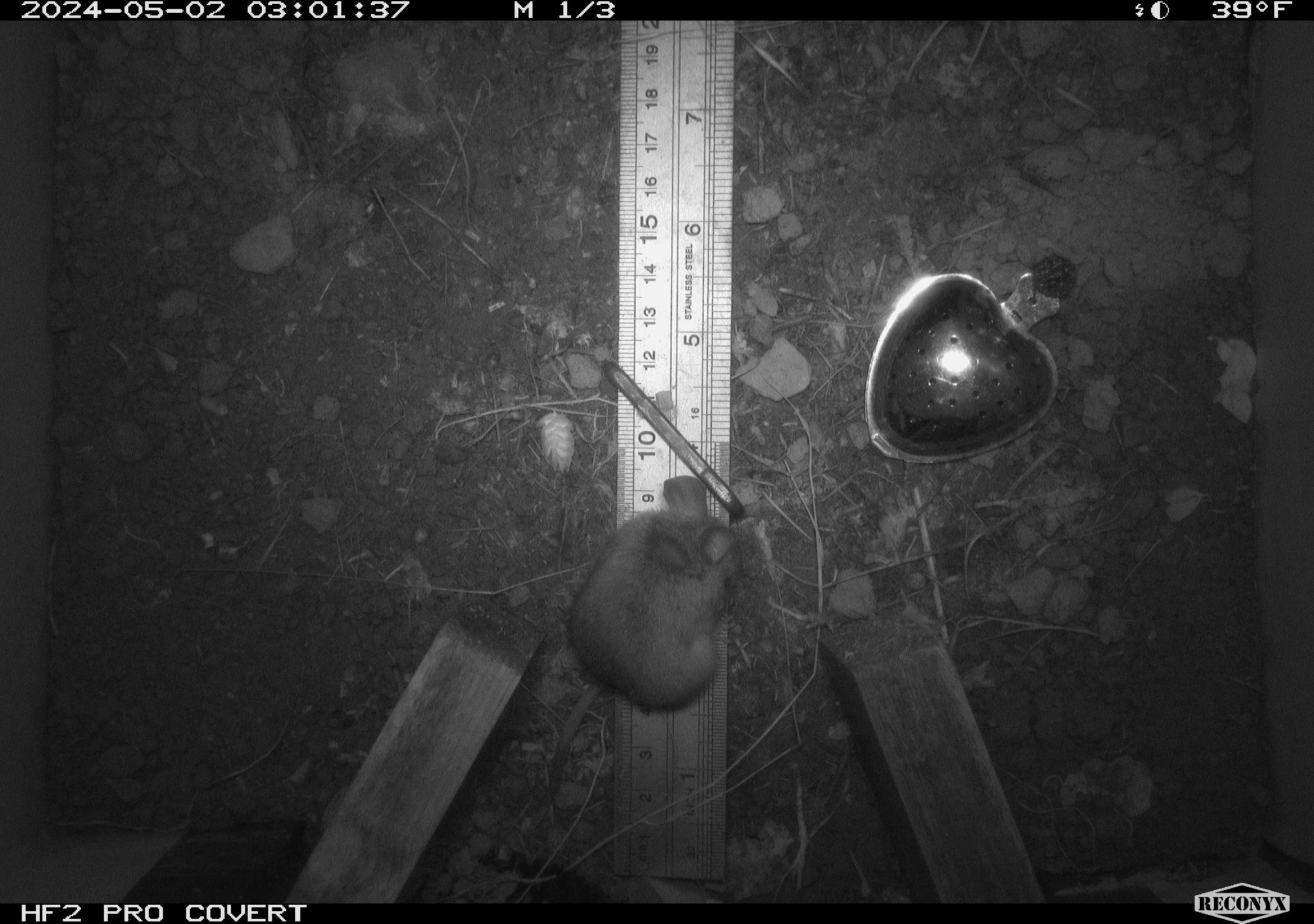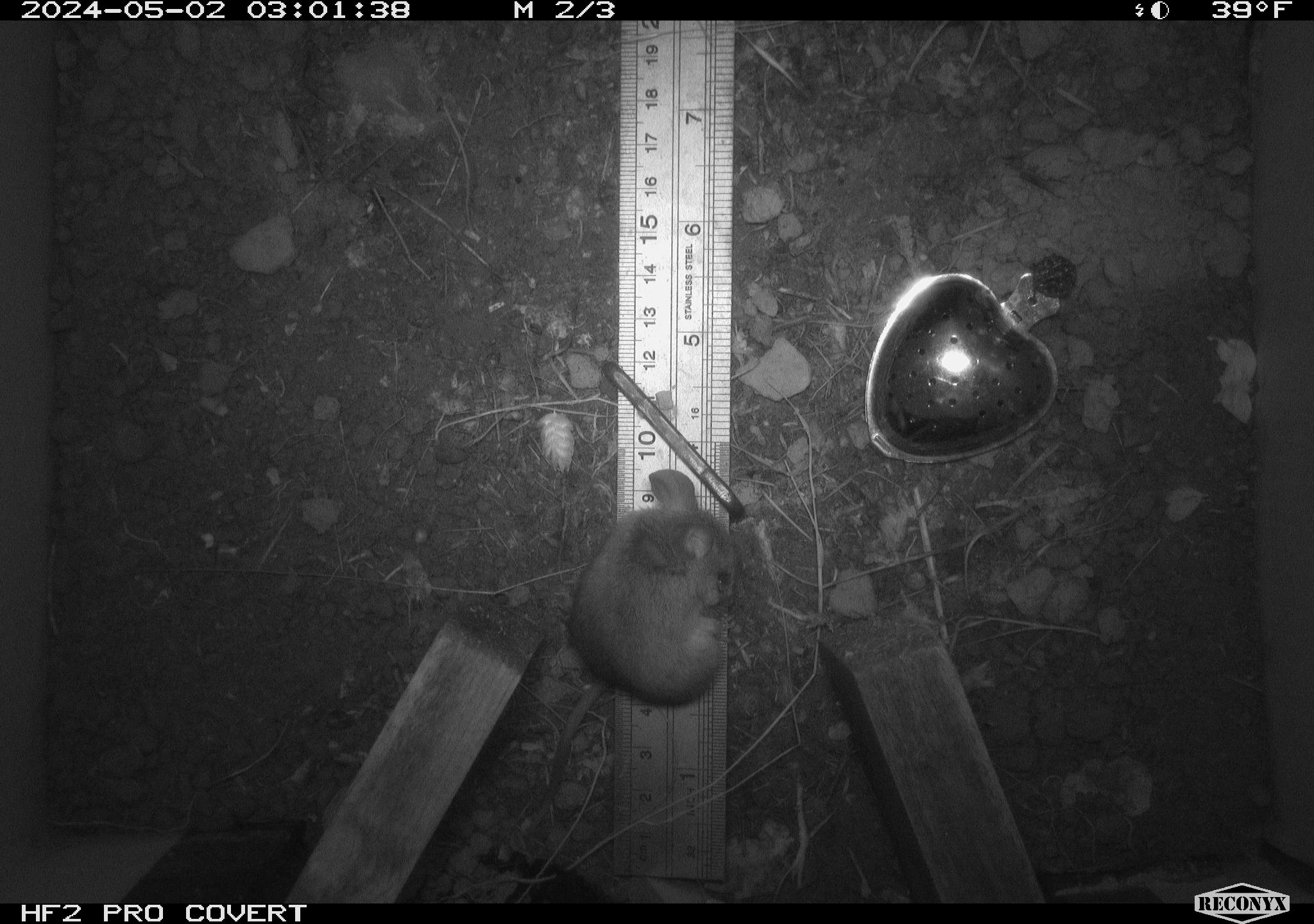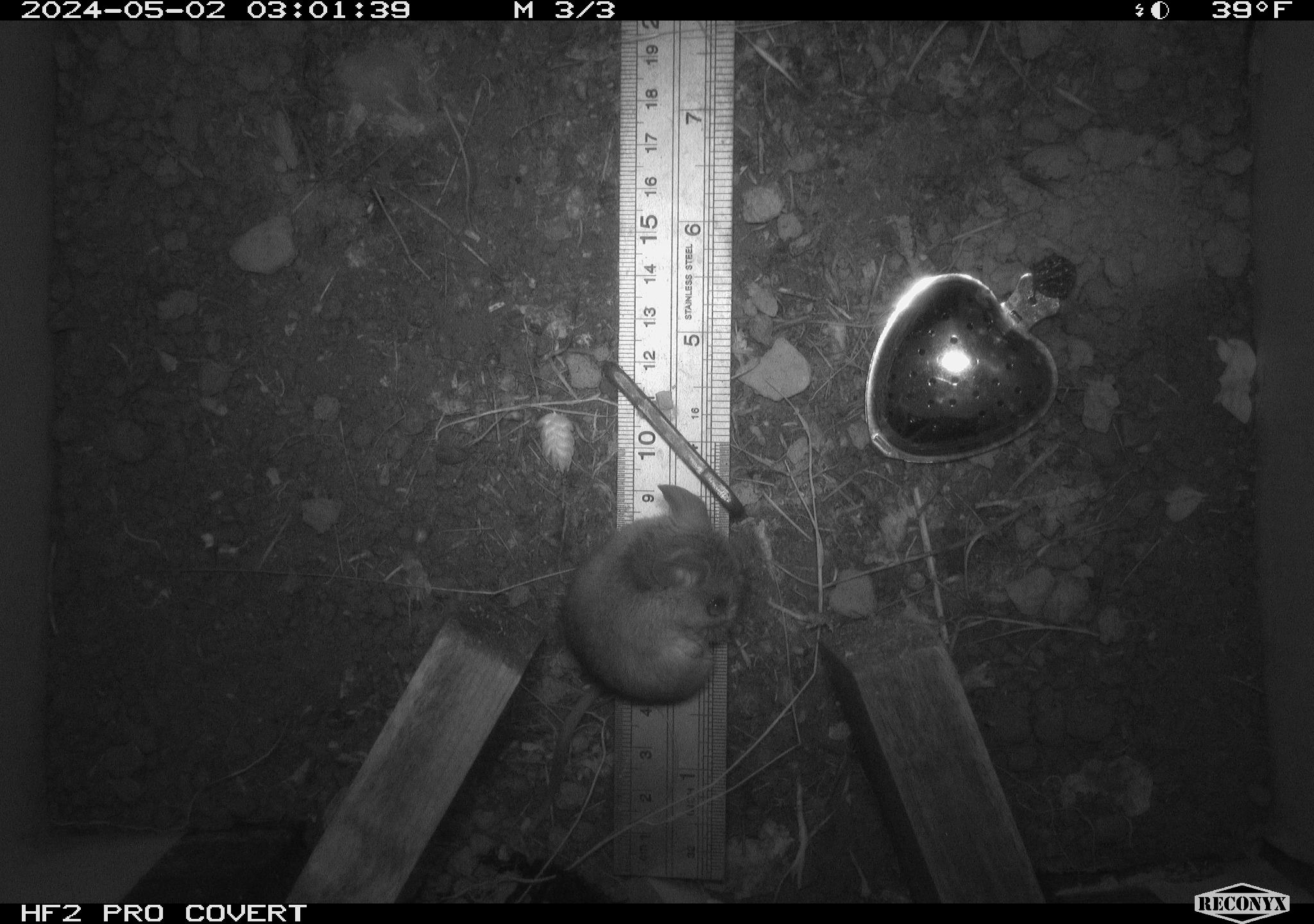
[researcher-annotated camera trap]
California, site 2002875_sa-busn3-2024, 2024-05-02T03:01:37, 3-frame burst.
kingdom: Animalia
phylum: Chordata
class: Mammalia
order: Rodentia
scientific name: Rodentia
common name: mouse species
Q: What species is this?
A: Mouse species (Rodentia).